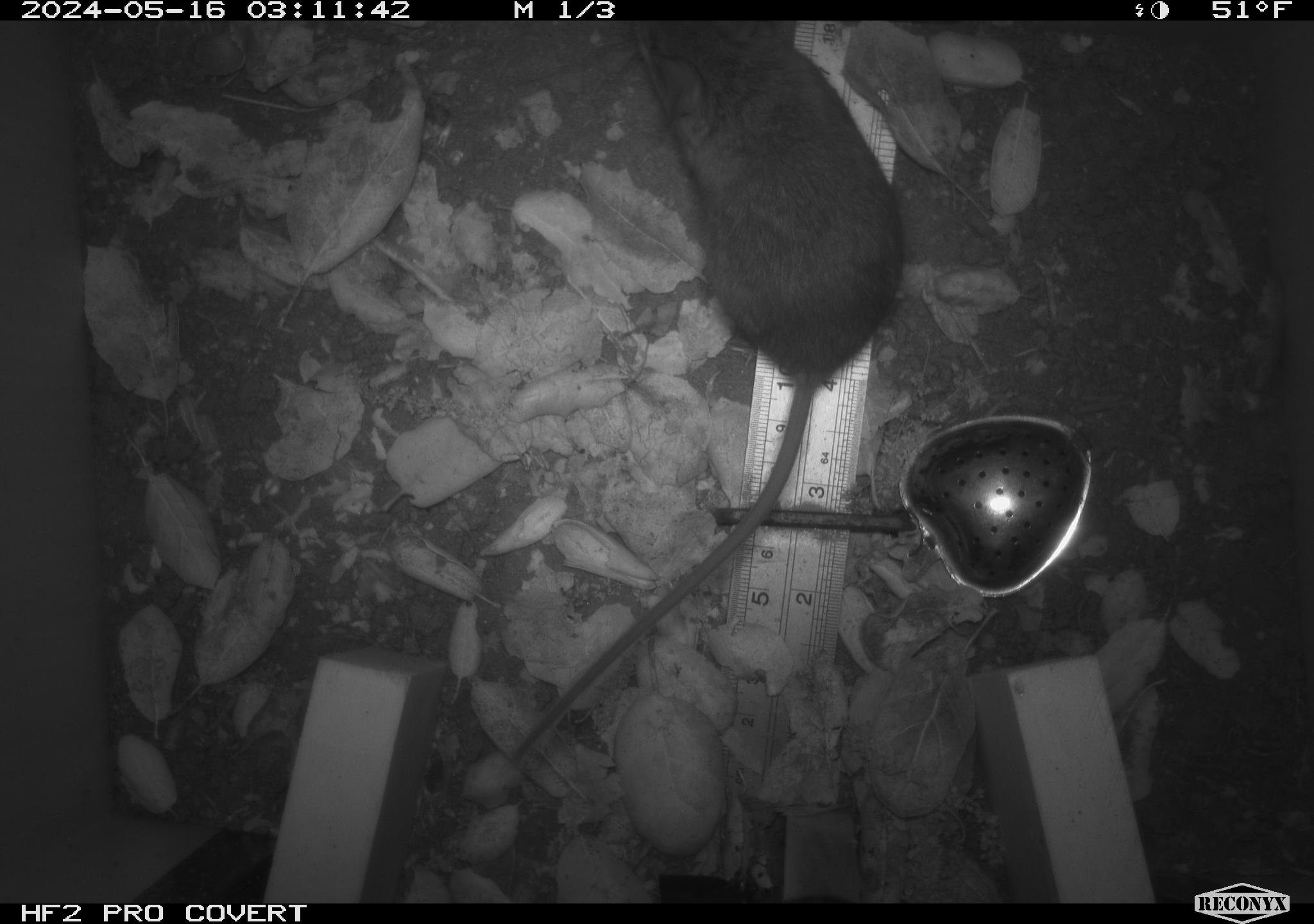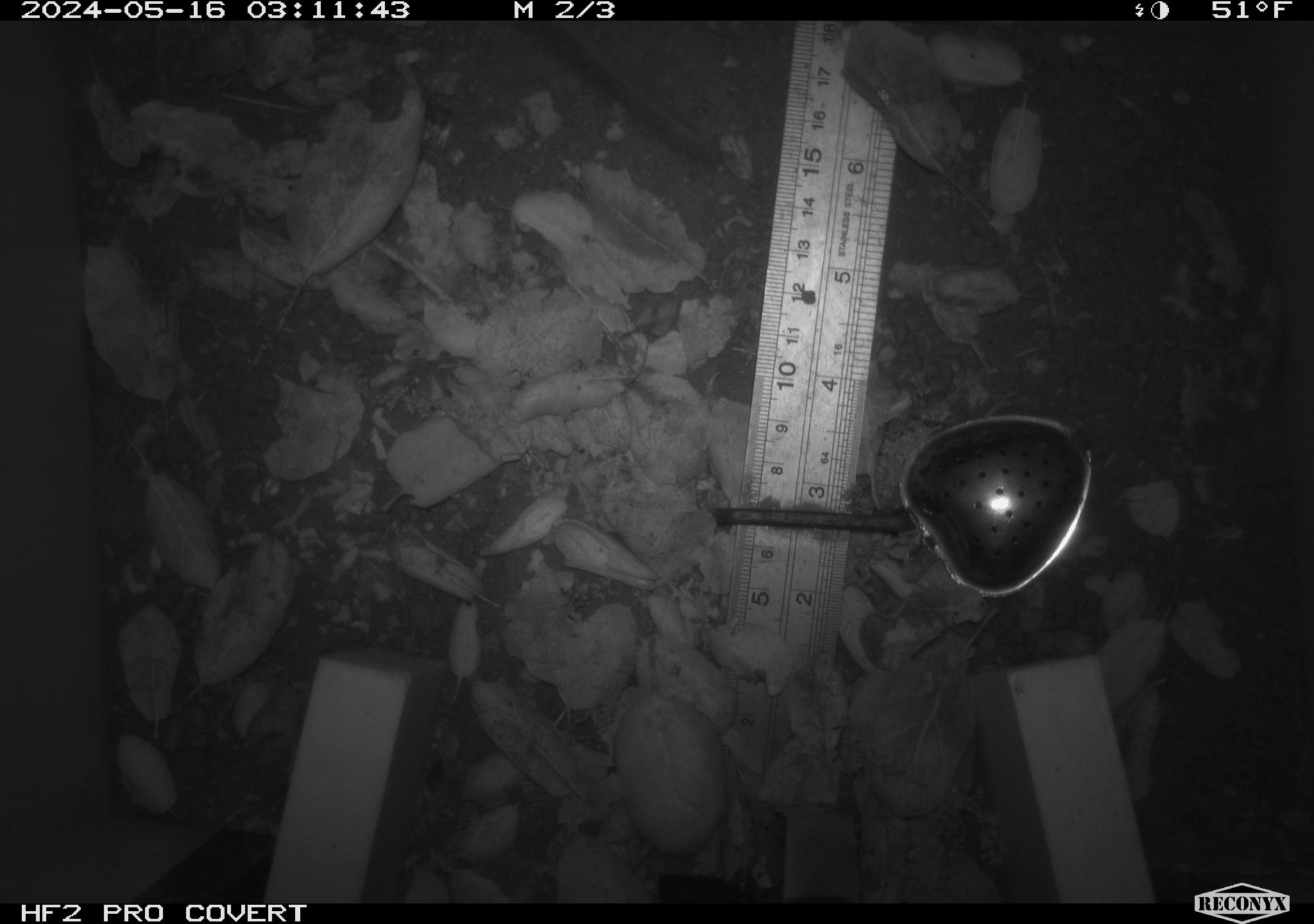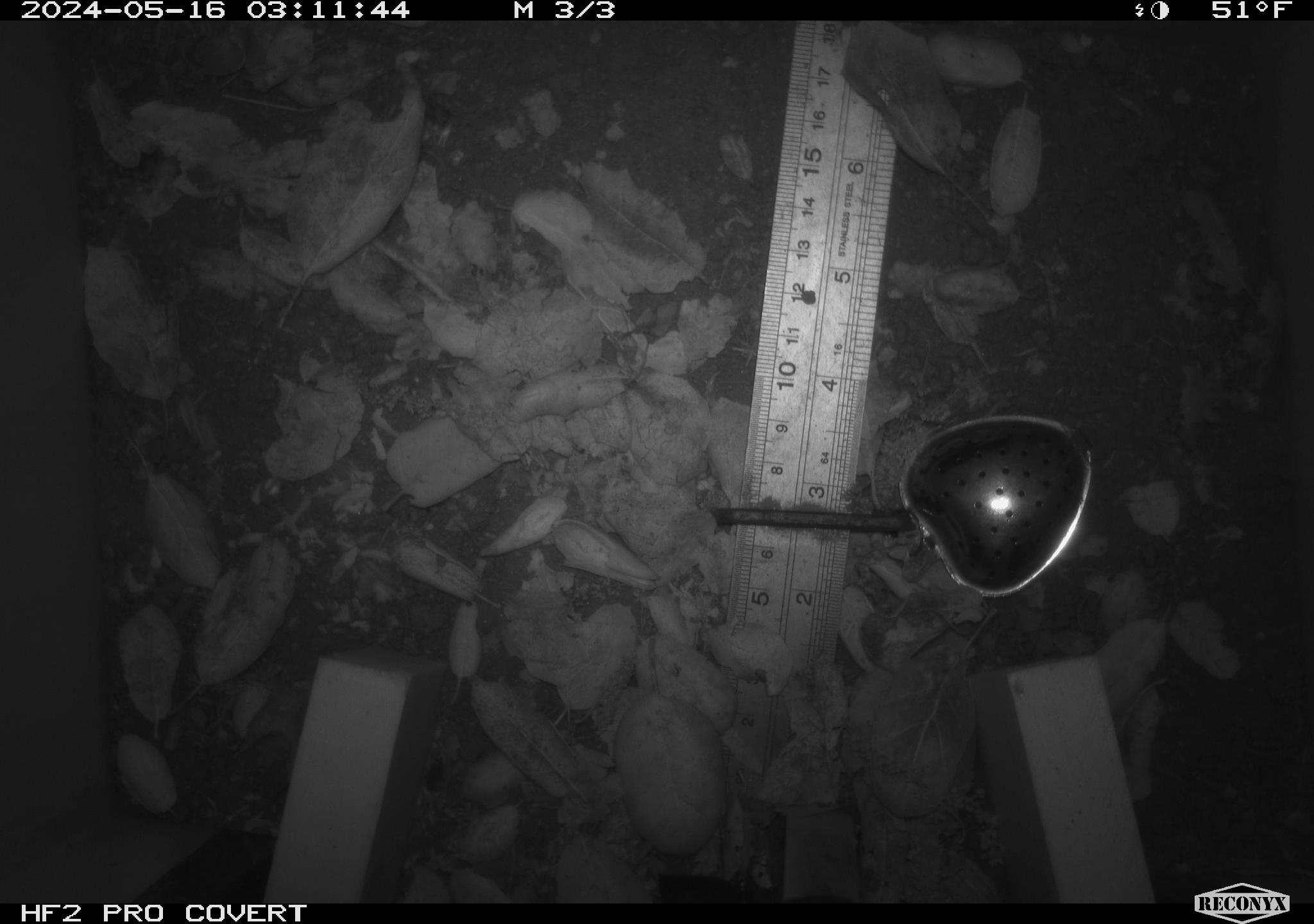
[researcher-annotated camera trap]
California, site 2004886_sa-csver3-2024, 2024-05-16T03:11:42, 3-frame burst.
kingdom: Animalia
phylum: Chordata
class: Mammalia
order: Rodentia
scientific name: Rodentia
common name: rodent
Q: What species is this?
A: Rodent (Rodentia).